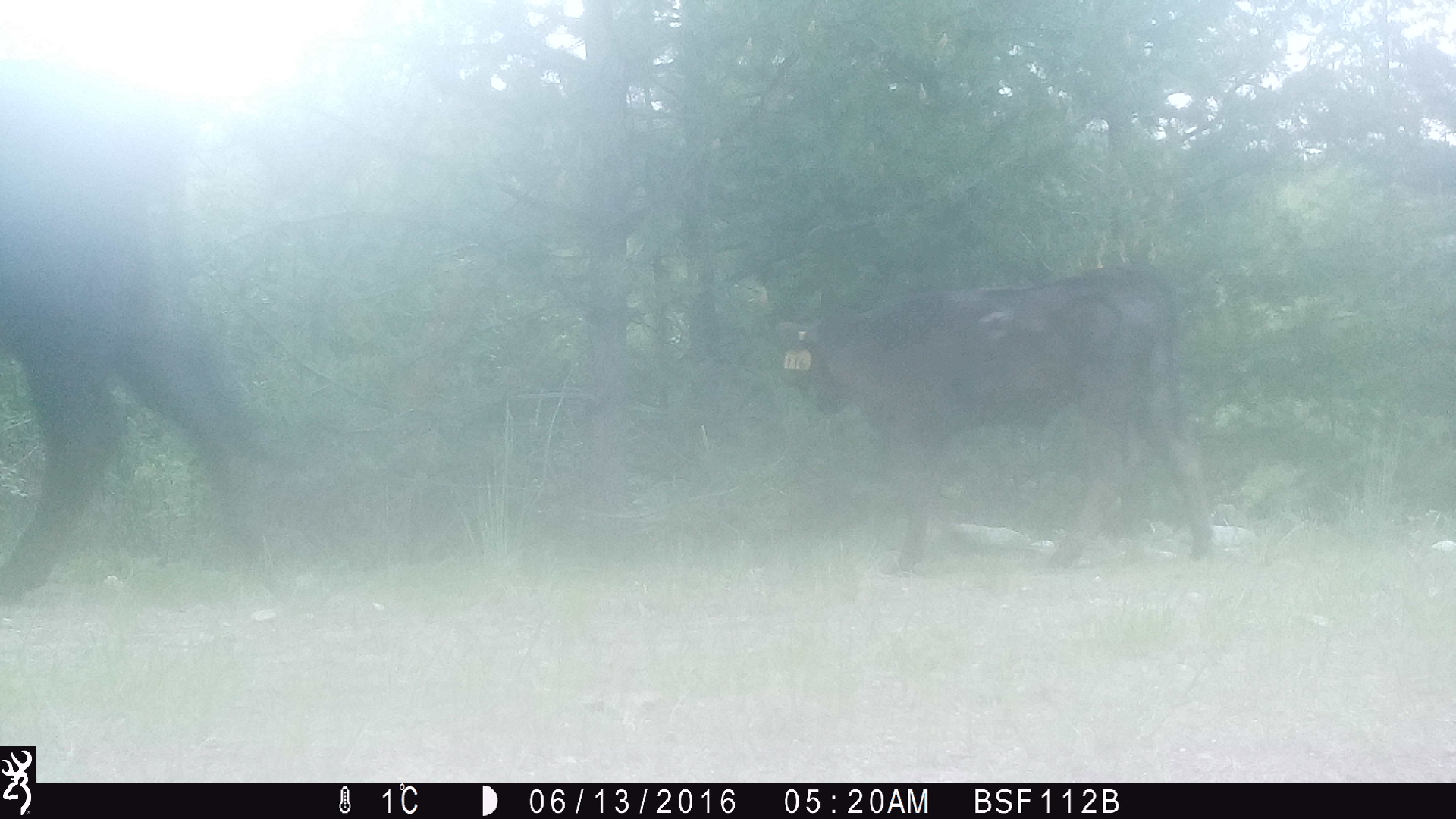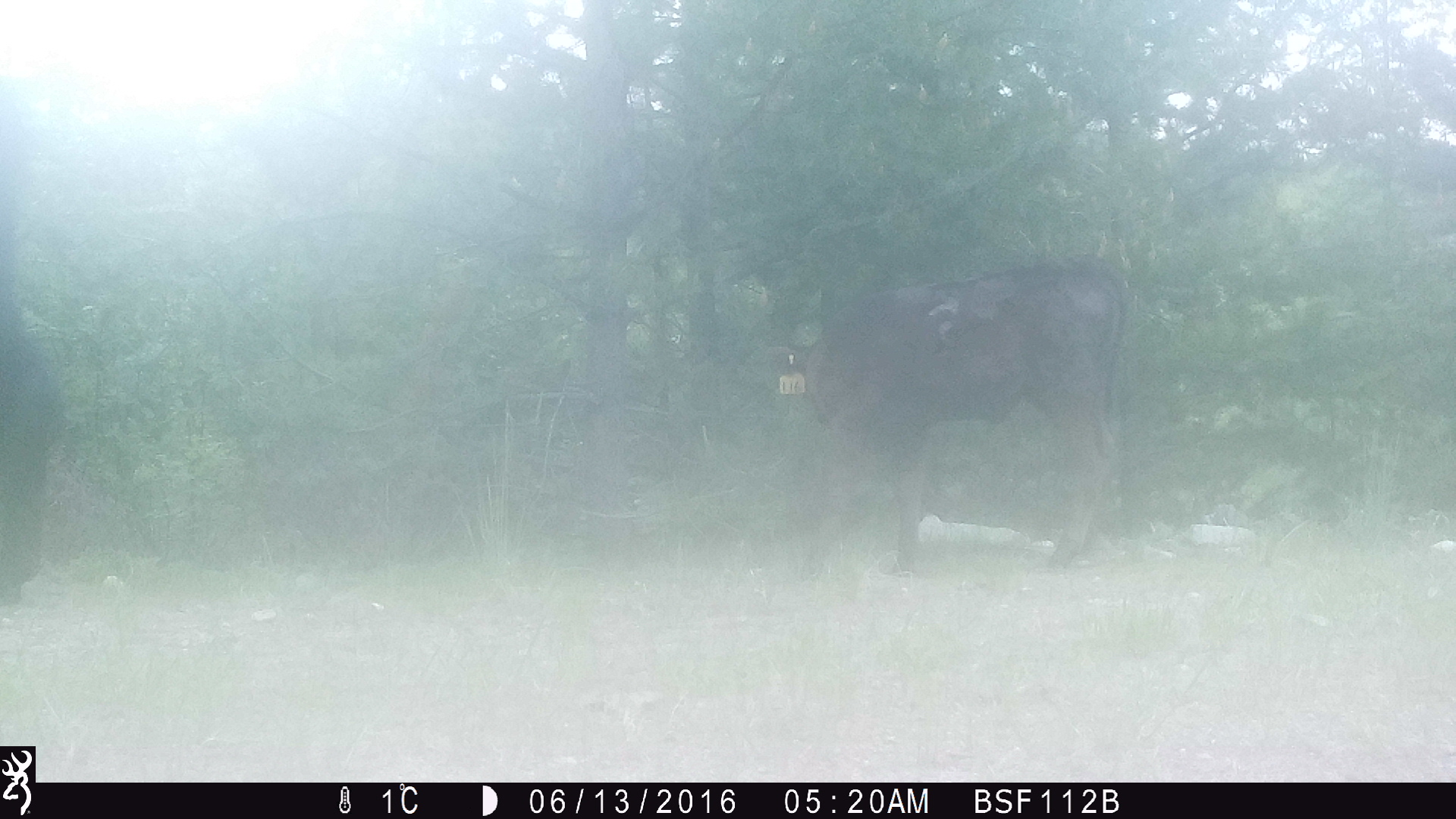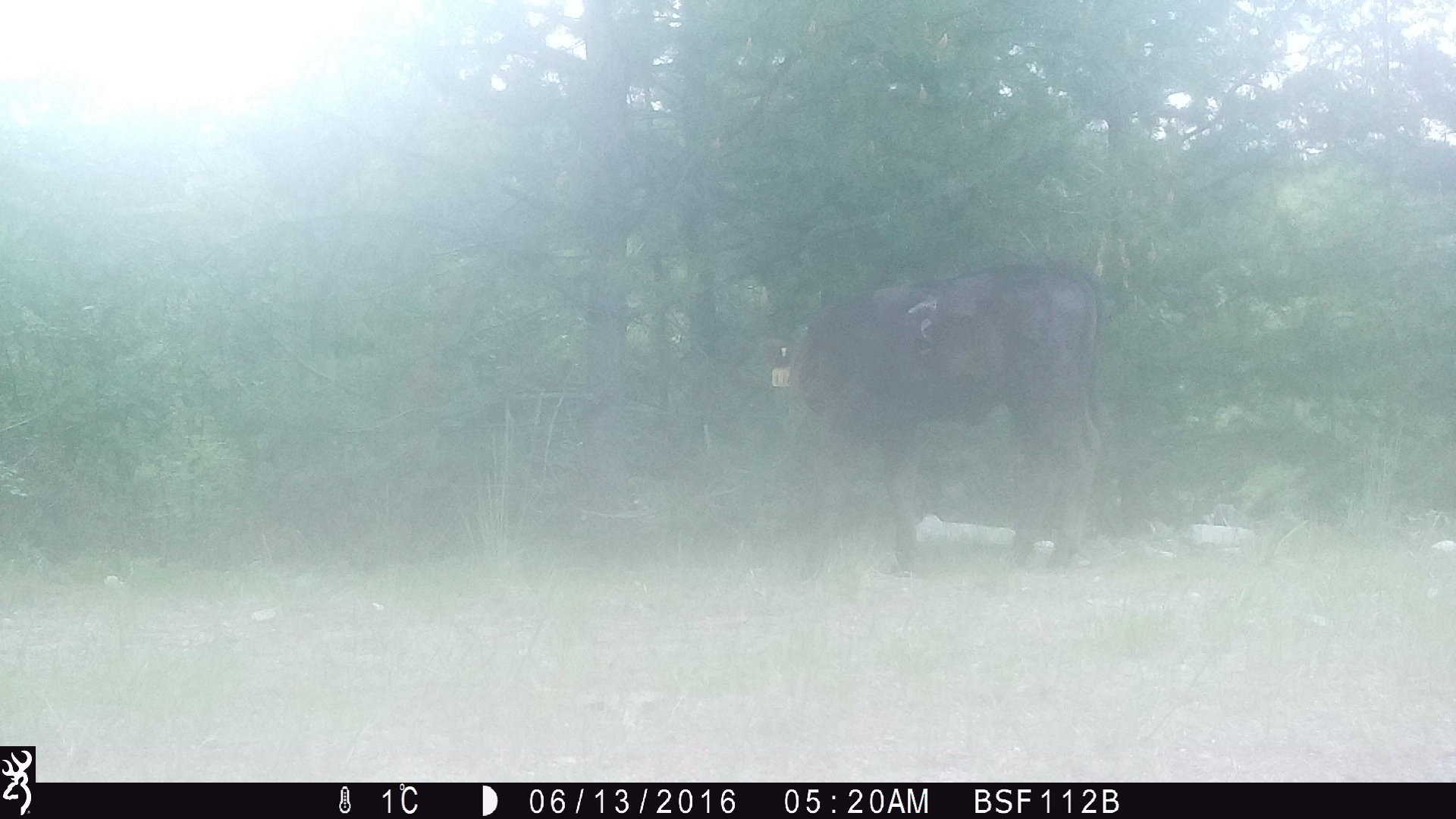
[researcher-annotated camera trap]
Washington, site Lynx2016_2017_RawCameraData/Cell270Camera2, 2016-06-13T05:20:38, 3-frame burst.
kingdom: Animalia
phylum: Chordata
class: Mammalia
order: Artiodactyla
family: Bovidae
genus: Bos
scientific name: Bos taurus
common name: domestic cattle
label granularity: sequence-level